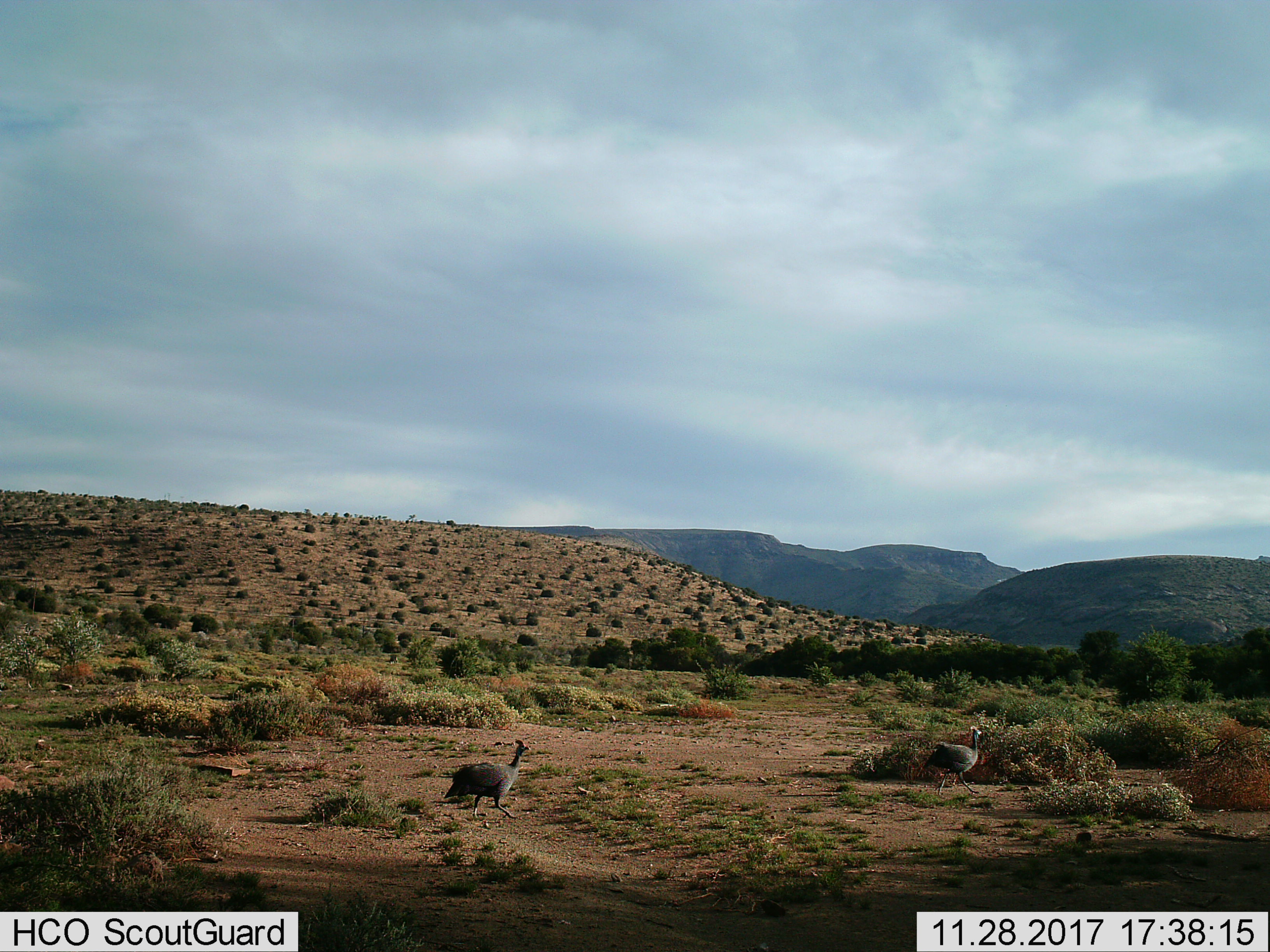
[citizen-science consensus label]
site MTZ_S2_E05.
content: unidentified animal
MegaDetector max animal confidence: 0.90